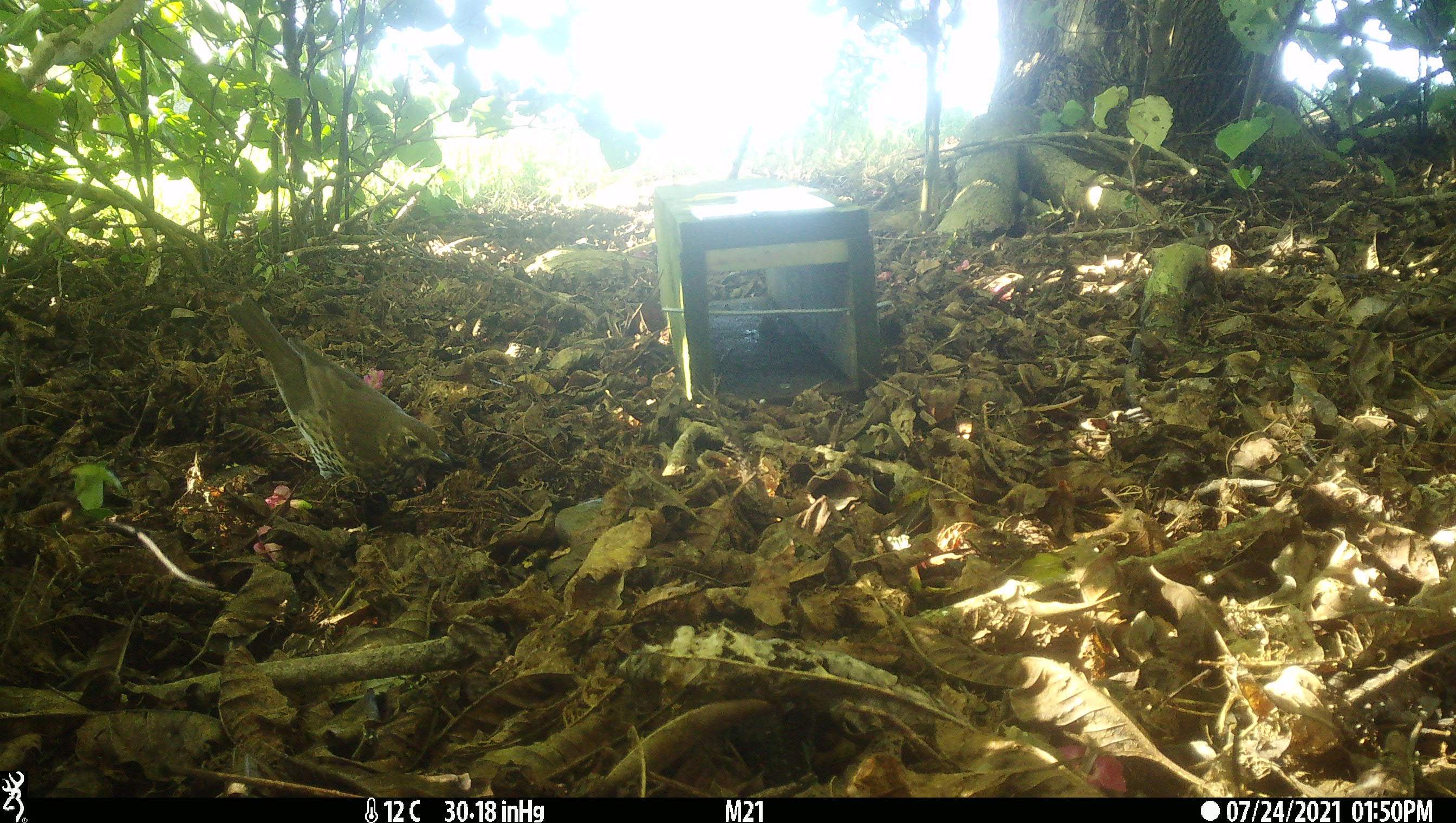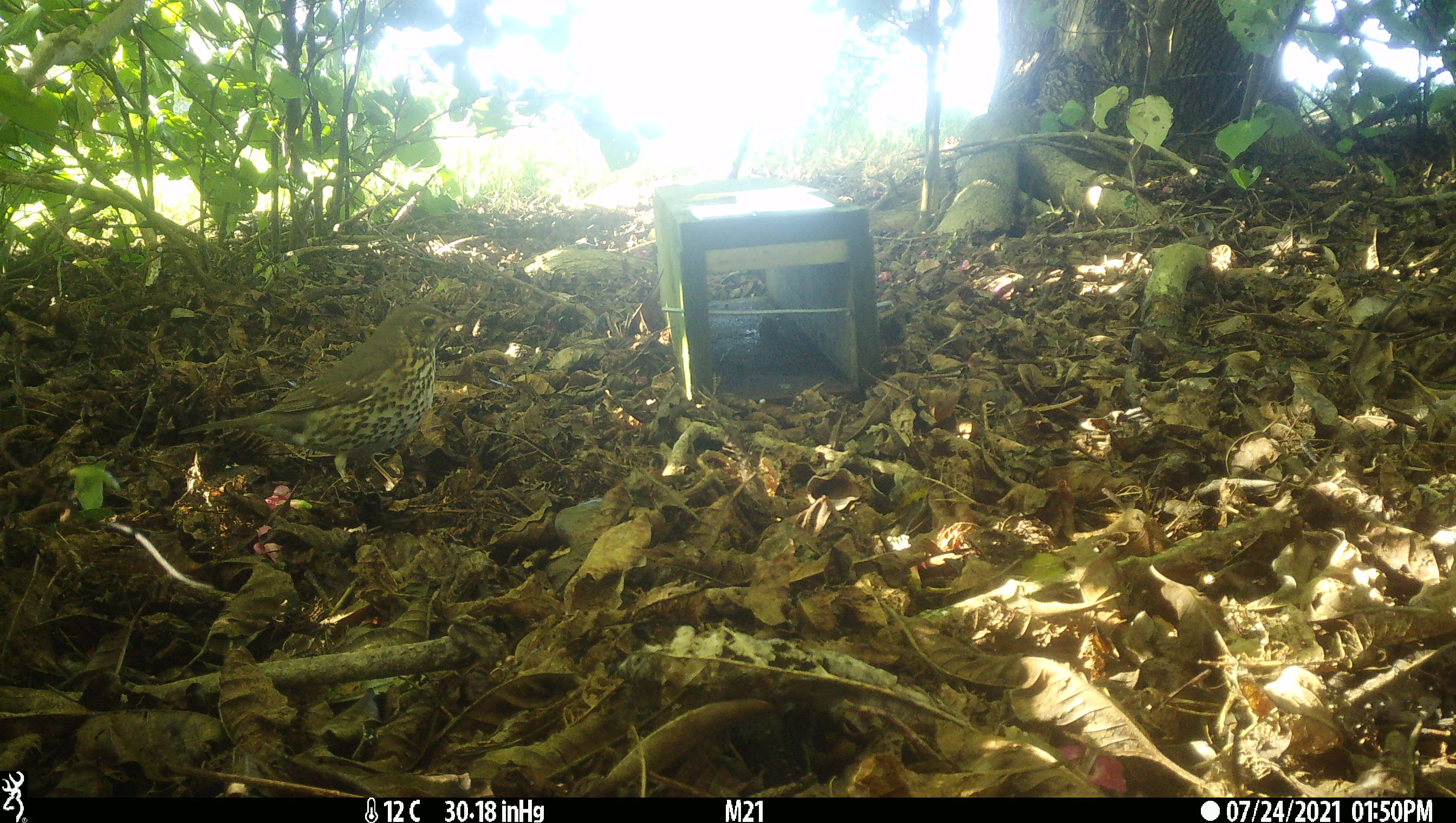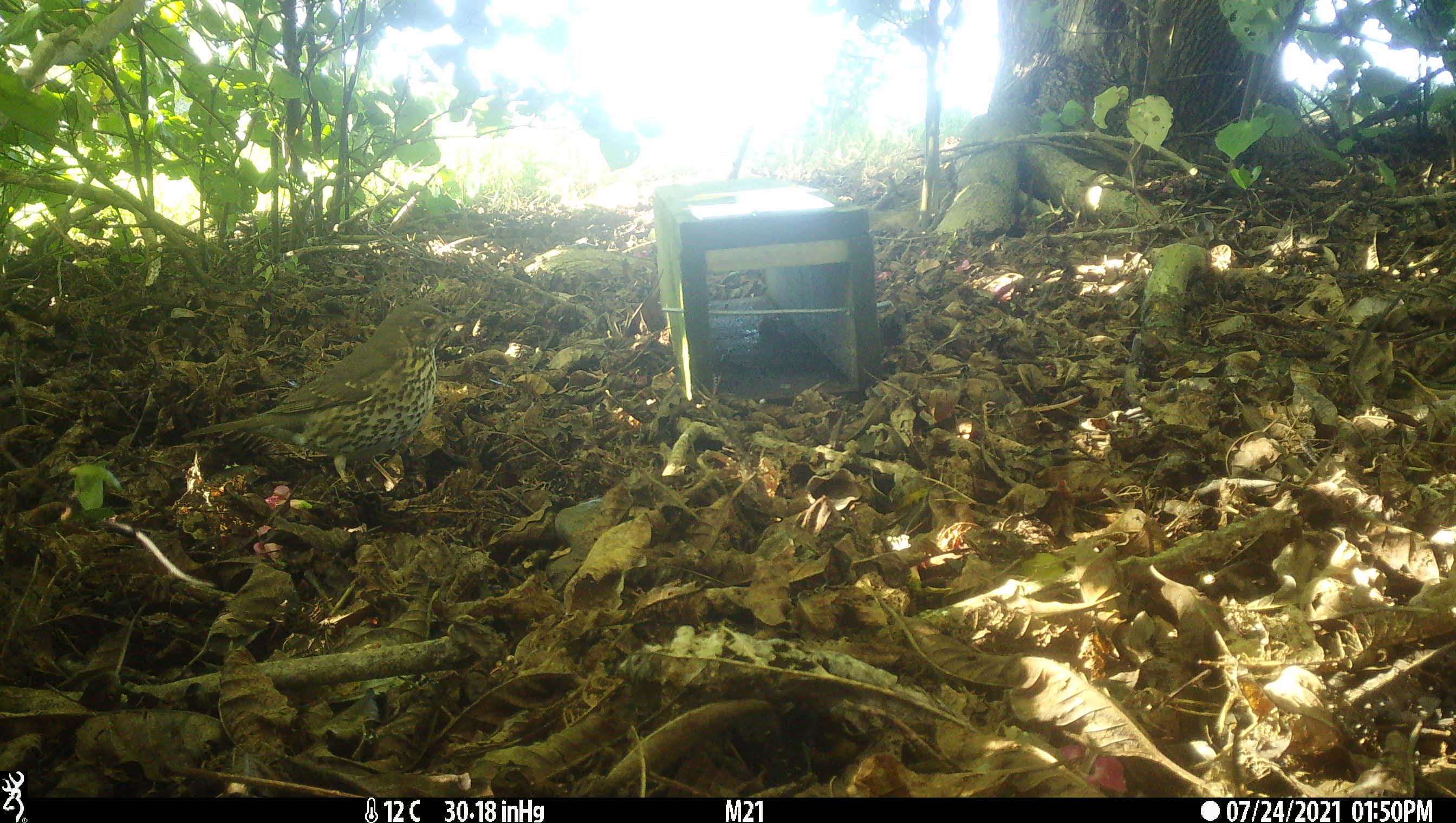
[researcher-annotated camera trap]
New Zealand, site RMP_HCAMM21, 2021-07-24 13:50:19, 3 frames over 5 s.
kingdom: Animalia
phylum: Chordata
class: Aves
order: Passeriformes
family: Turdidae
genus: Turdus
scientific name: Turdus philomelos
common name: song thrush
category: thrush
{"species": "thrush (song thrush) (Turdus philomelos)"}